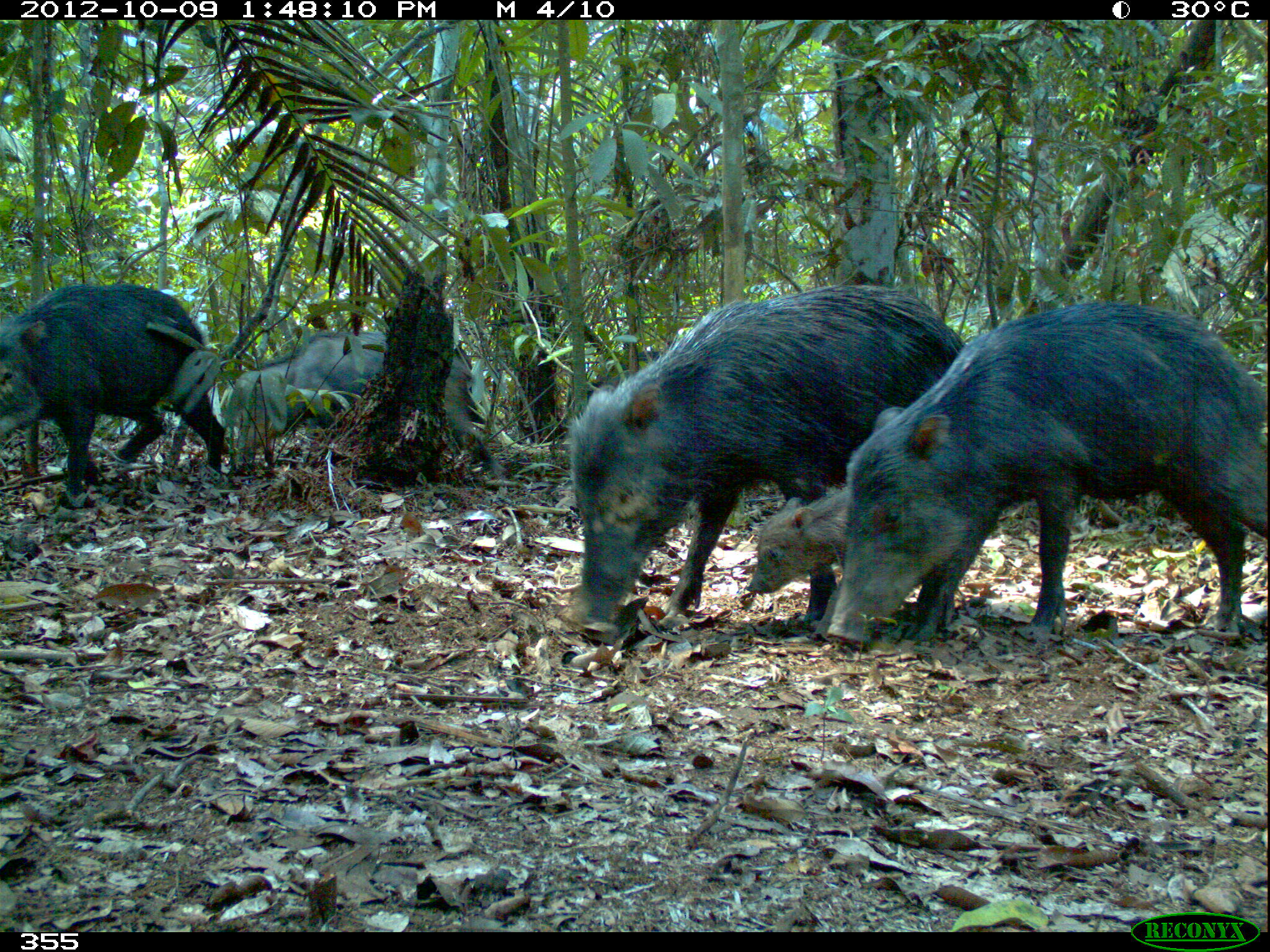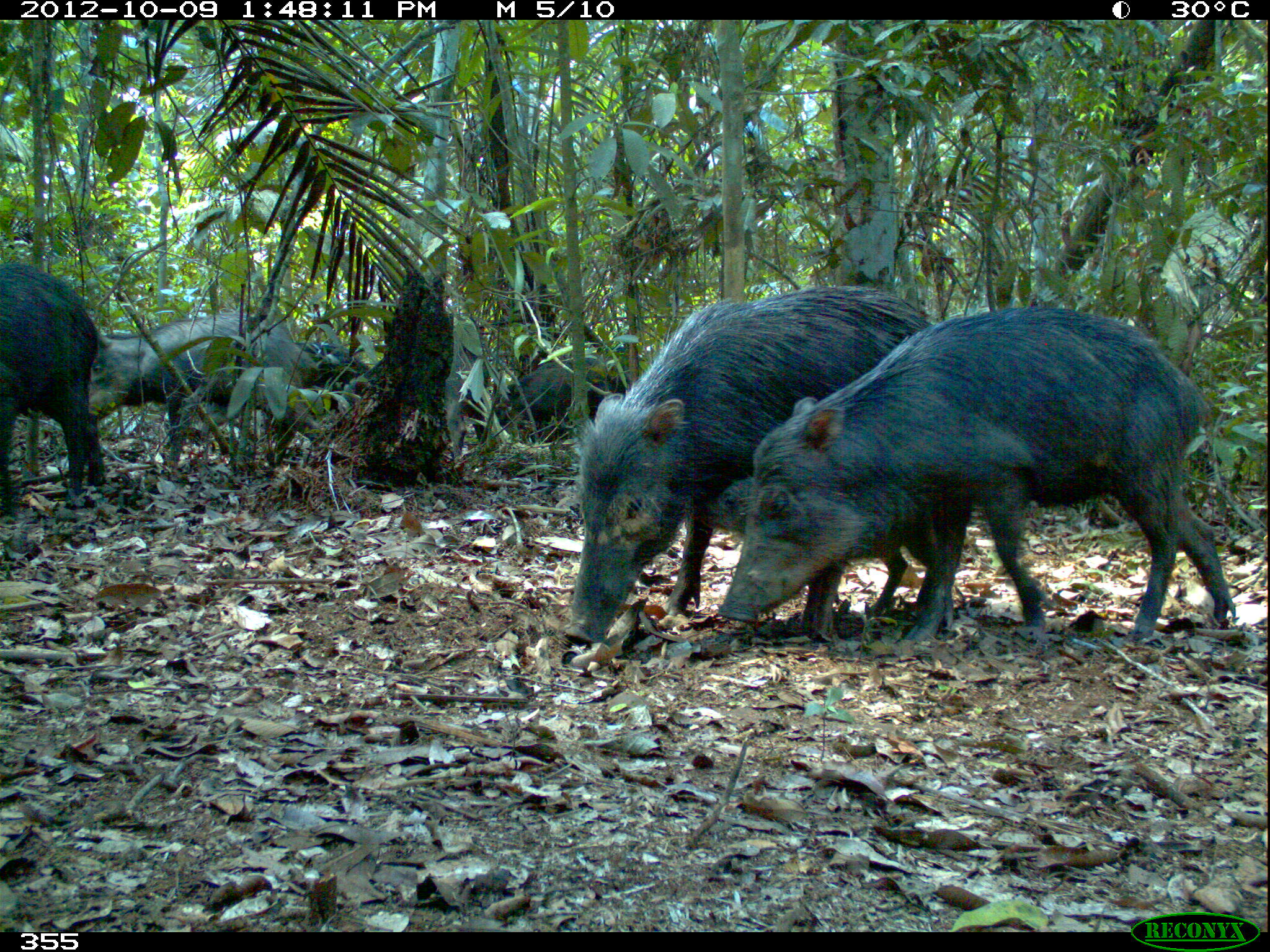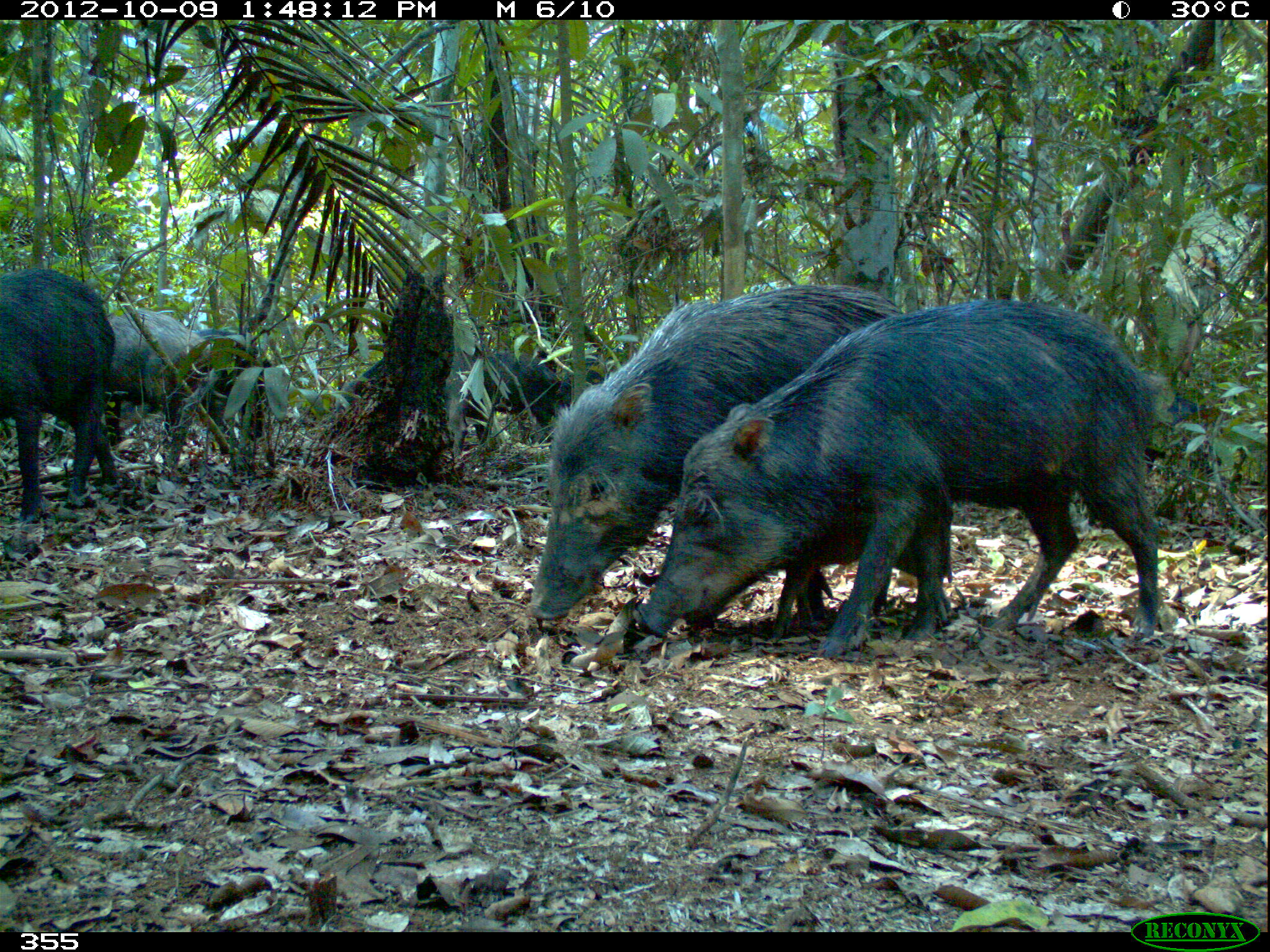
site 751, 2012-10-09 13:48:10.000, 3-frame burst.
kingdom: Animalia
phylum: Chordata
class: Mammalia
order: Artiodactyla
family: Tayassuidae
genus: Tayassu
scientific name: Tayassu pecari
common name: white-lipped peccary